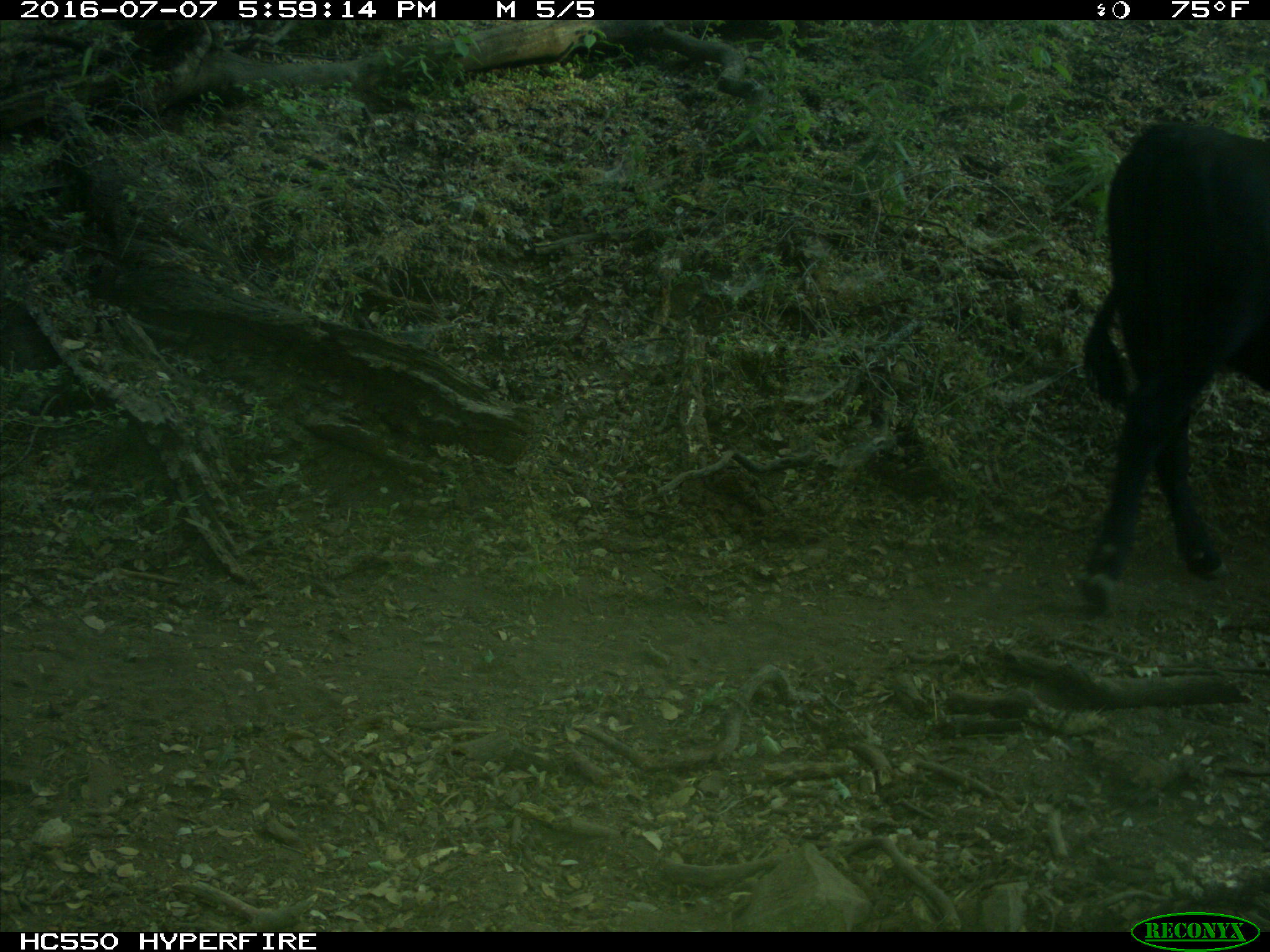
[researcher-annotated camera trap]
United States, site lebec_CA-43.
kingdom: Animalia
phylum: Chordata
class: Mammalia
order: Artiodactyla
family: Bovidae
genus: Bos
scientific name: Bos taurus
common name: domestic cow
Bos taurus (domestic cow).